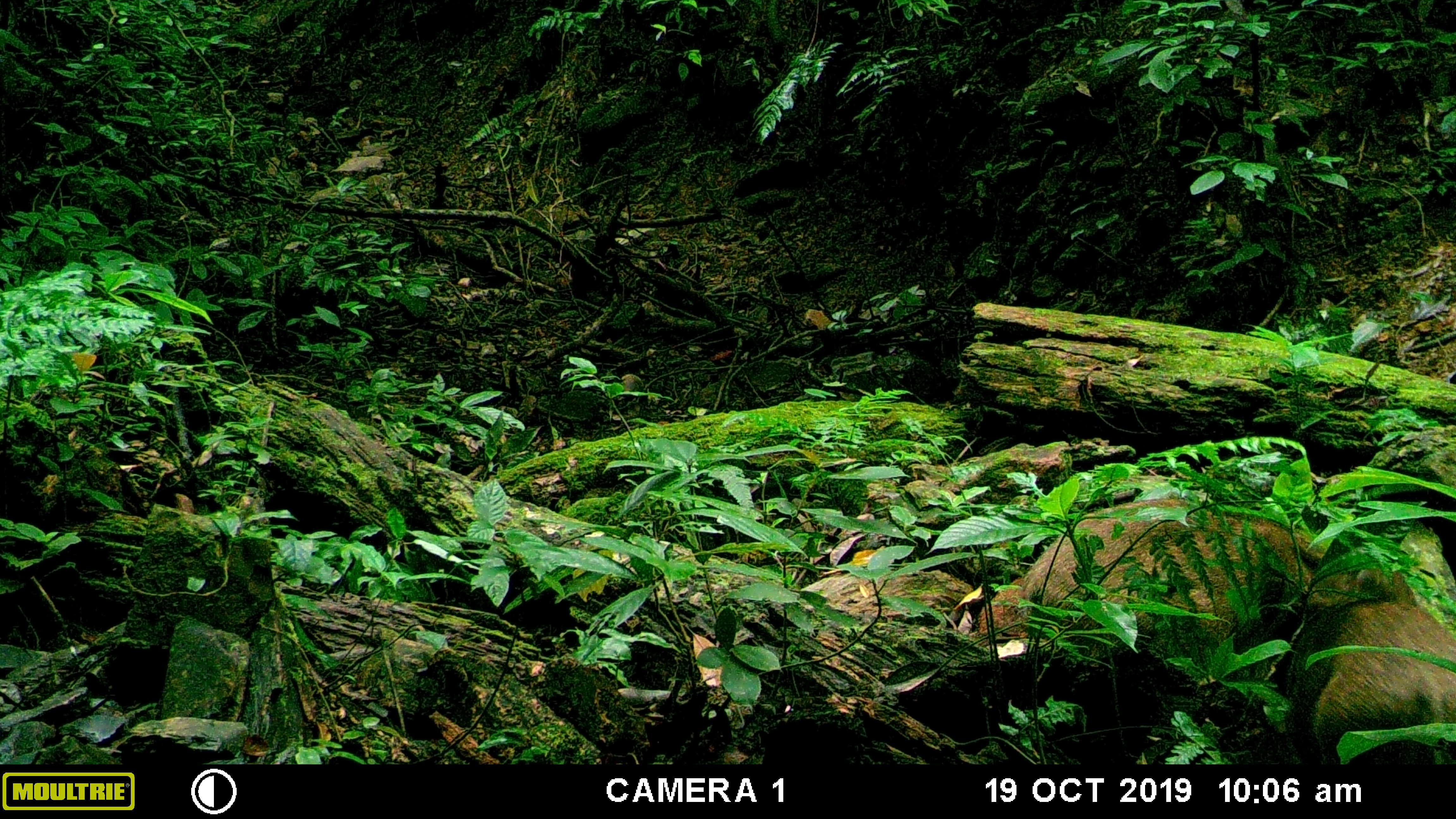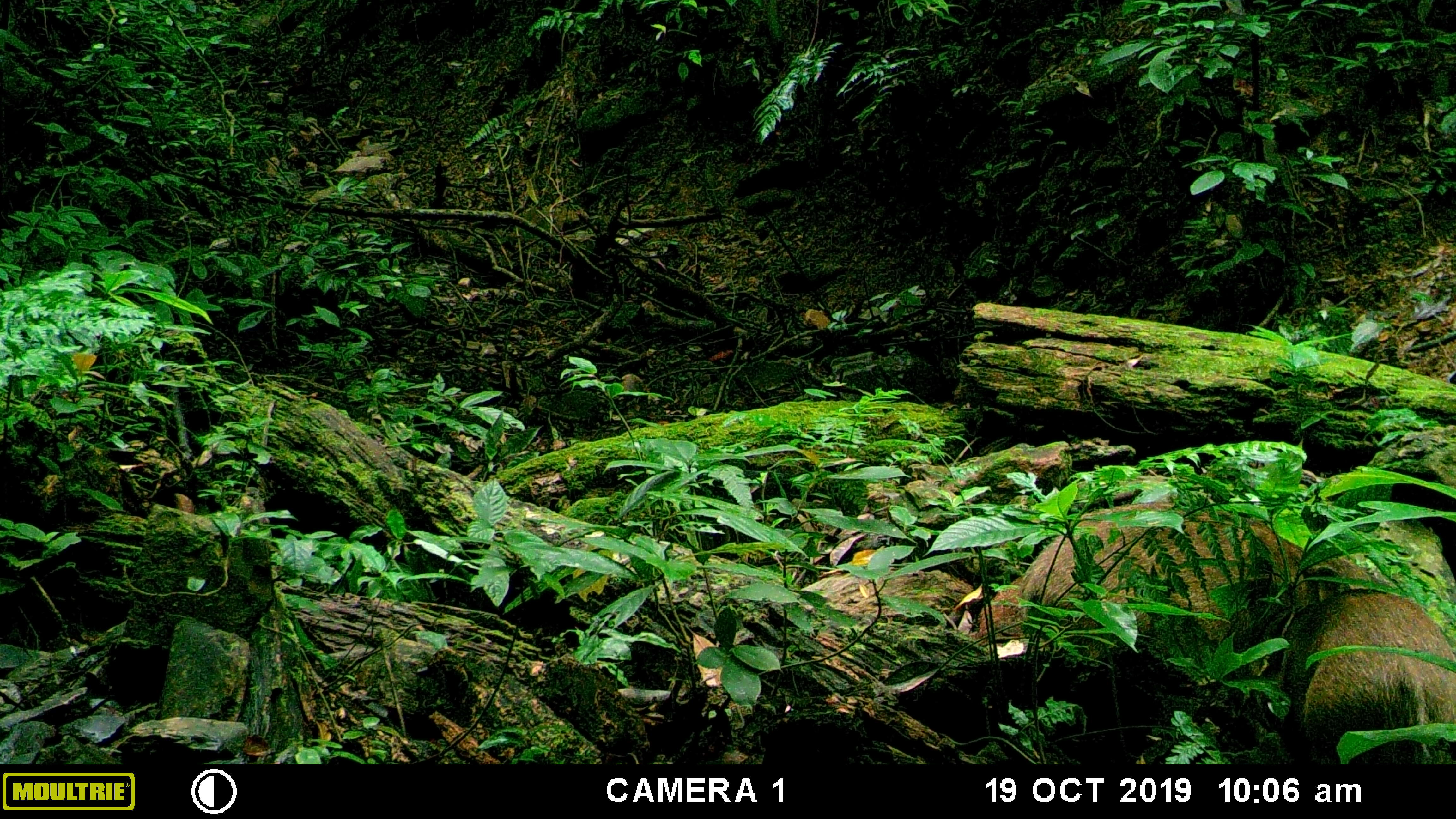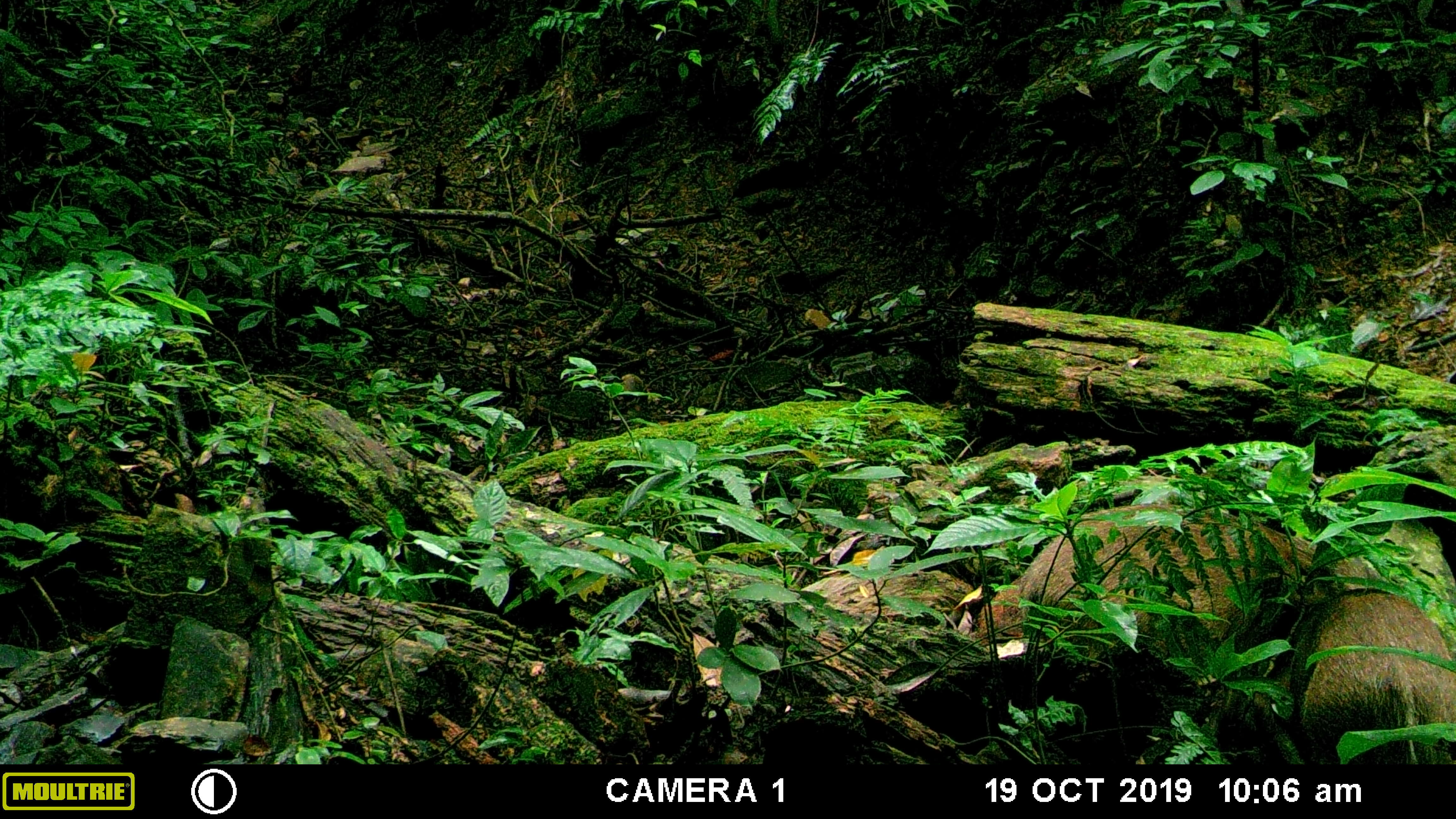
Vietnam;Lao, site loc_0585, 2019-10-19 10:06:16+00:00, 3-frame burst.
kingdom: Animalia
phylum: Chordata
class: Mammalia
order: Artiodactyla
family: Suidae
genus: Sus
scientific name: Sus scrofa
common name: eurasian wild pig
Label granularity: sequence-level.